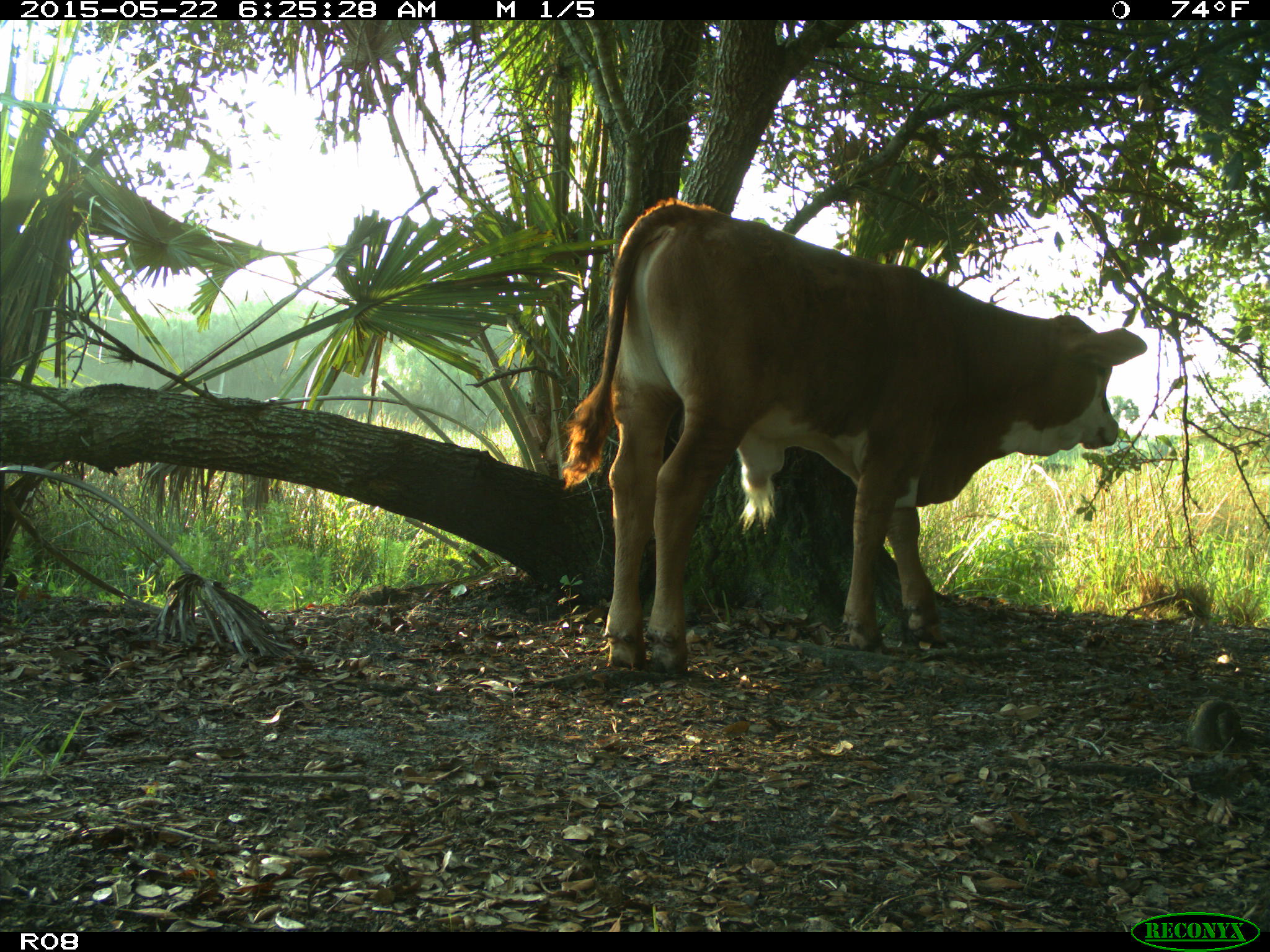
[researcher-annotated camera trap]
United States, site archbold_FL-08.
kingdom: Animalia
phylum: Chordata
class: Mammalia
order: Artiodactyla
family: Bovidae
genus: Bos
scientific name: Bos taurus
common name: domestic cow